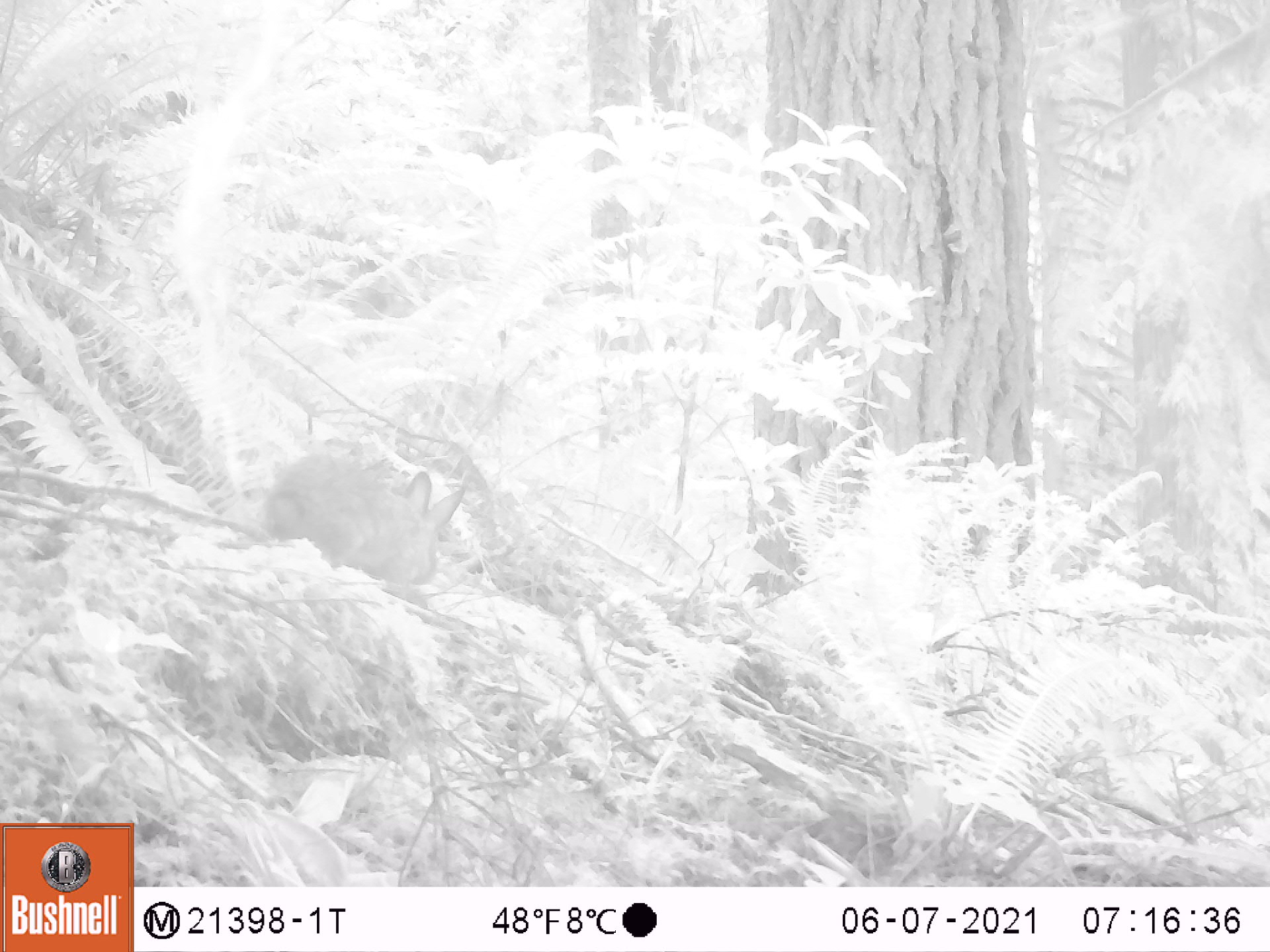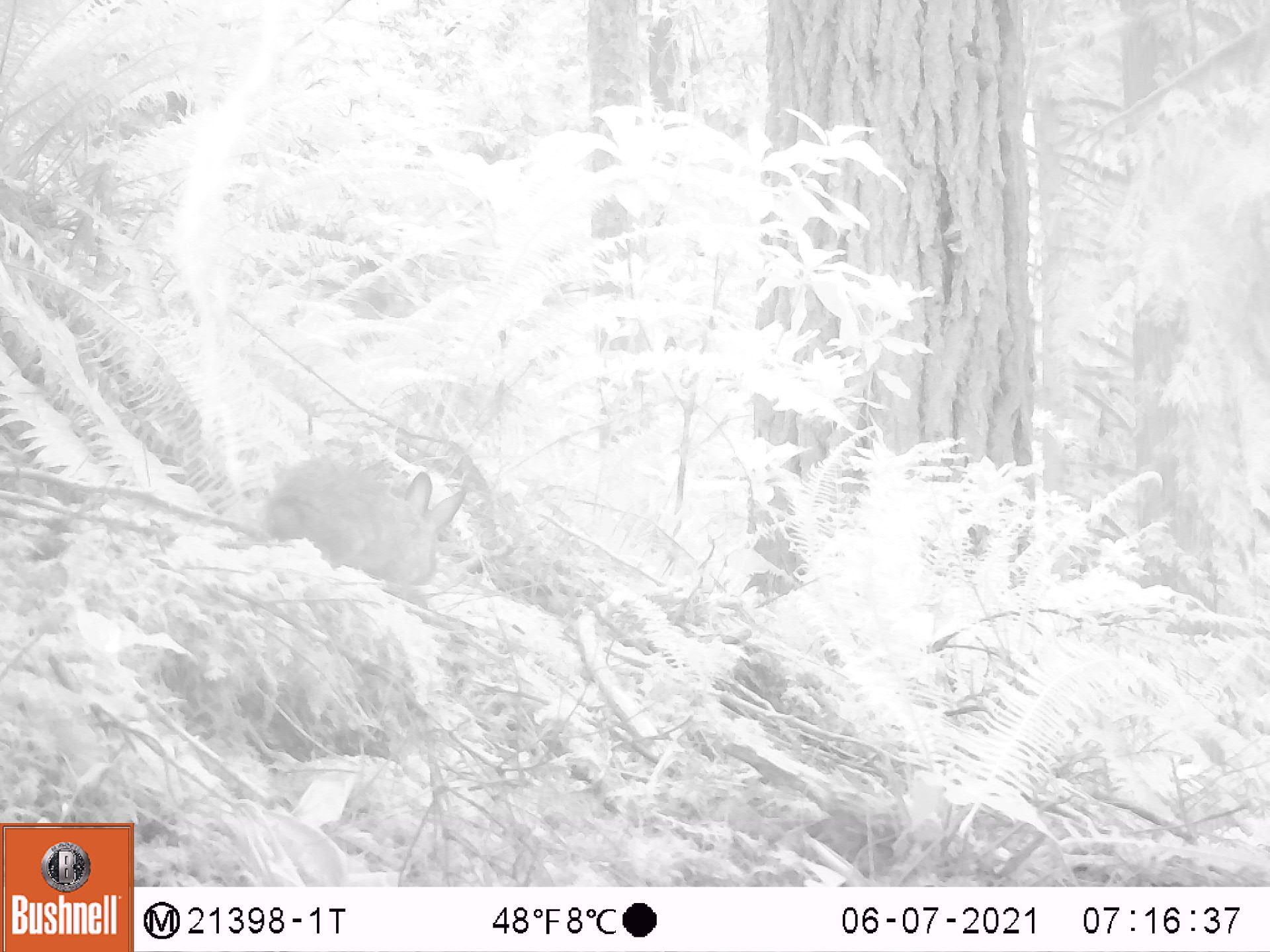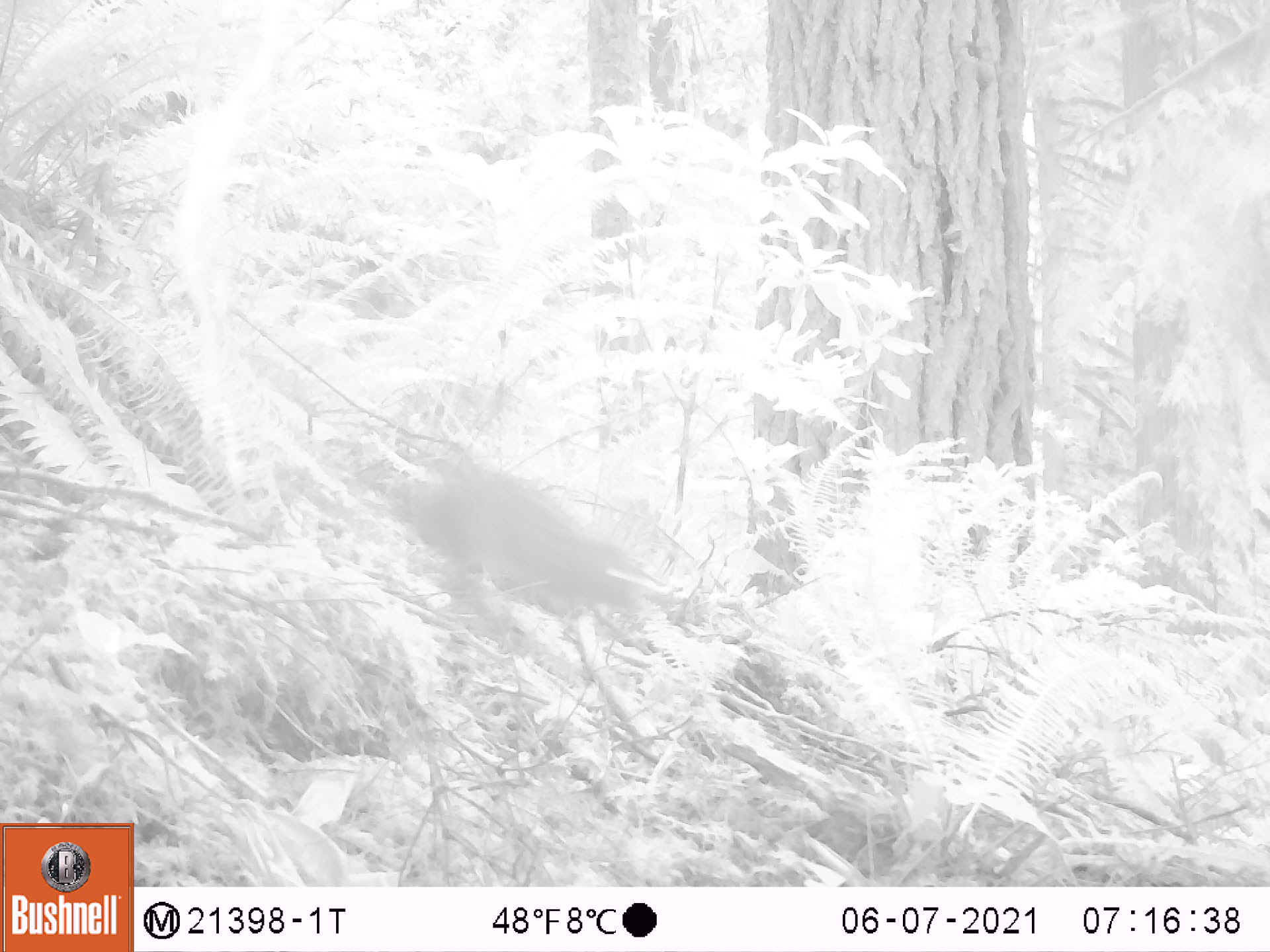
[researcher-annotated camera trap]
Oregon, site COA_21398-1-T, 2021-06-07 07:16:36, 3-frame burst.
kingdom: Animalia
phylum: Chordata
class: Mammalia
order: Lagomorpha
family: Leporidae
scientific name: Leporidae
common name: hares and rabbits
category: leporidae family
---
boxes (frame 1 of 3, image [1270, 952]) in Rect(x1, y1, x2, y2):
leporidae family: Rect(259, 437, 474, 605)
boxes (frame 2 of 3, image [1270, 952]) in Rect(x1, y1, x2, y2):
leporidae family: Rect(254, 440, 480, 600)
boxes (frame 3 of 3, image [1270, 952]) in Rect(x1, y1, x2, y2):
leporidae family: Rect(372, 415, 674, 644)